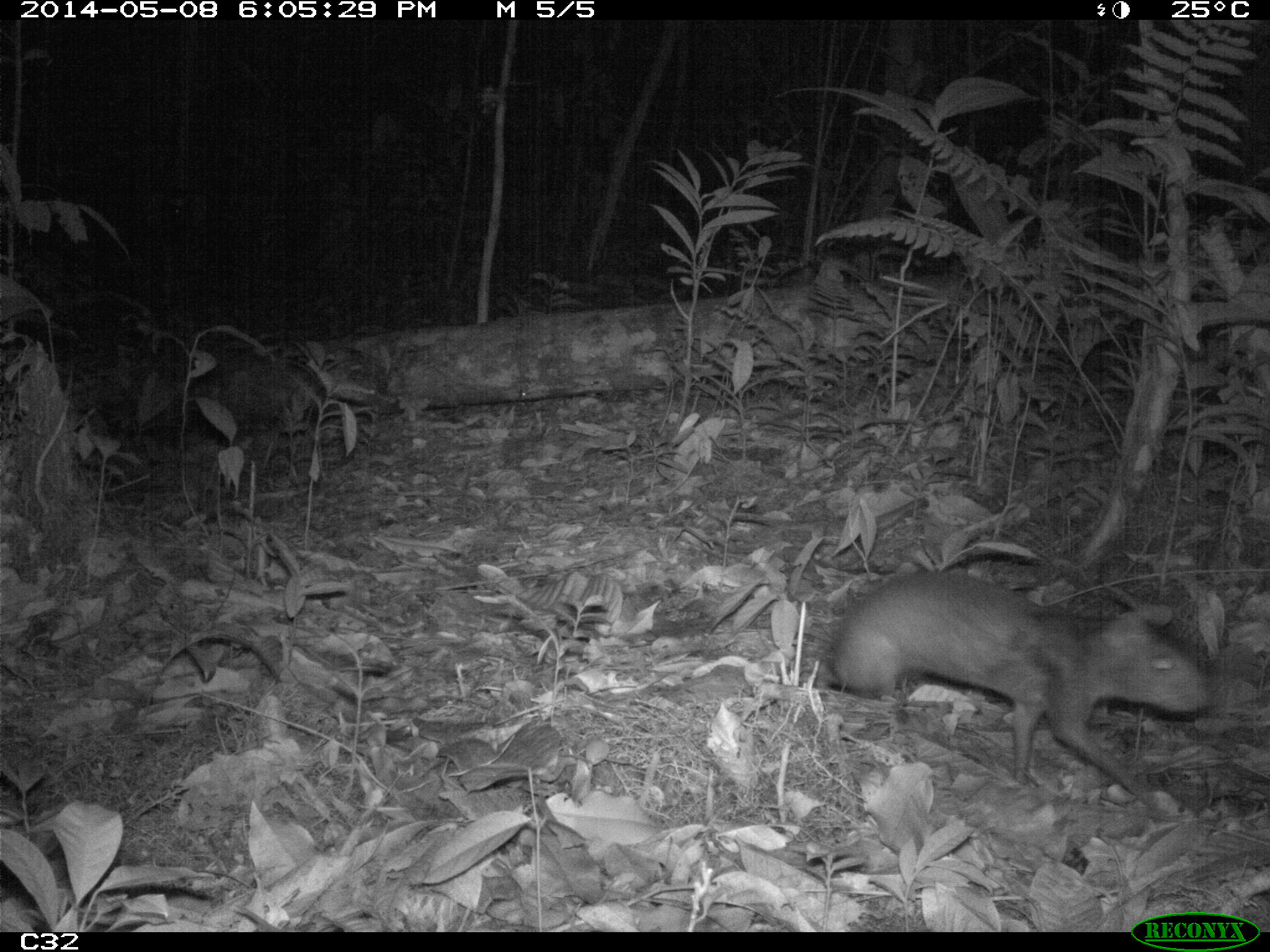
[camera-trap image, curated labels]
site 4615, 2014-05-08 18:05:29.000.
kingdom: Animalia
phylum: Chordata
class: Mammalia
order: Rodentia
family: Dasyproctidae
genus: Myoprocta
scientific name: Myoprocta pratti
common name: green acouchi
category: myoprocta pratii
Myoprocta pratii (green acouchi) (Myoprocta pratti), count 2, age adult.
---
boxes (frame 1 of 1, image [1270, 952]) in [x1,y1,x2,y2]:
myoprocta pratii: [818,563,1213,809]